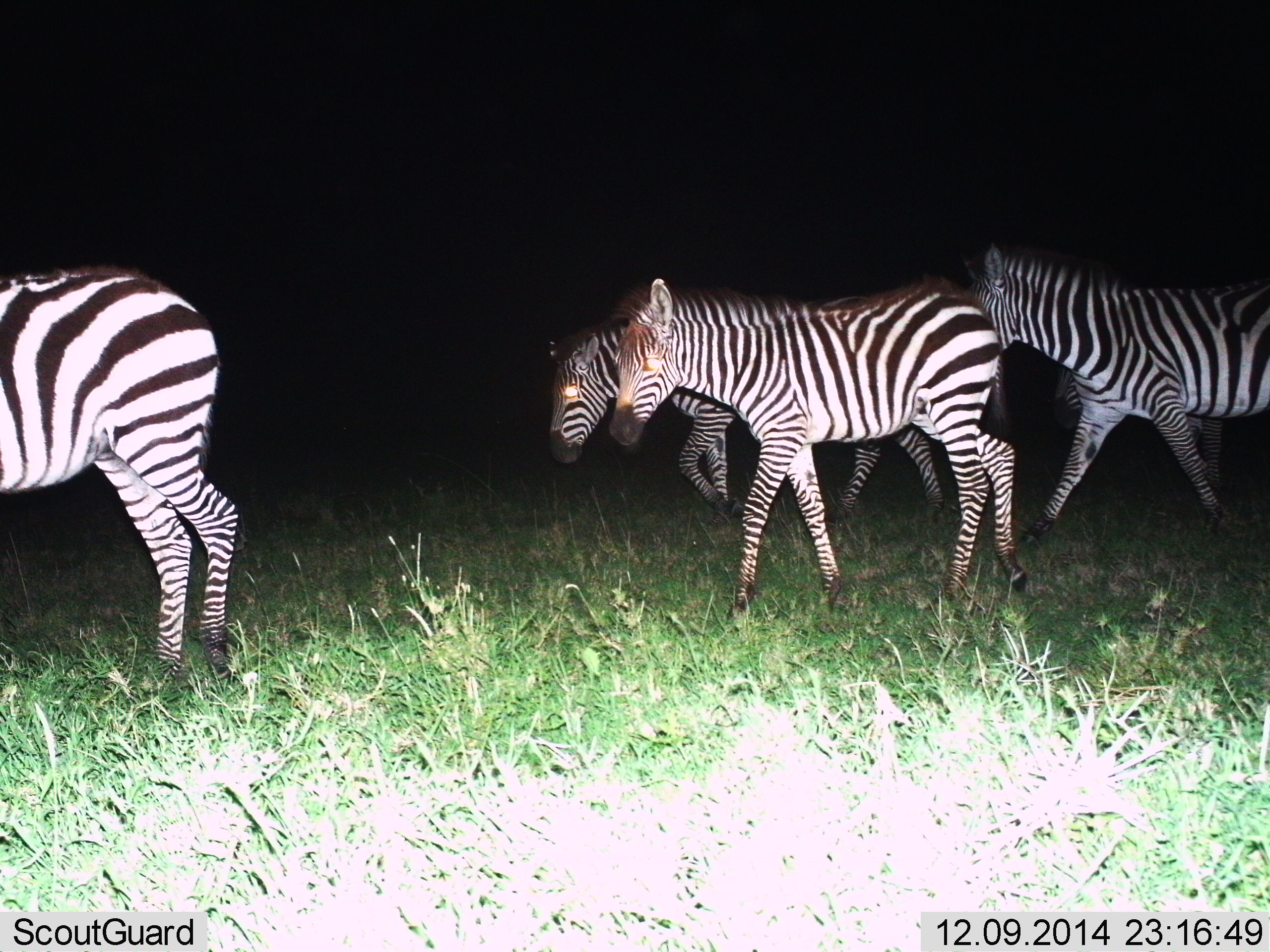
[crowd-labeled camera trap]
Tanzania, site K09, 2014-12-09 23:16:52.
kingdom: Animalia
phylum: Chordata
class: Mammalia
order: Perissodactyla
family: Equidae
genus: Equus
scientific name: Equus quagga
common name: plains zebra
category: zebra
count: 4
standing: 10%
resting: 0%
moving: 100%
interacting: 0%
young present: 20%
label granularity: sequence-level